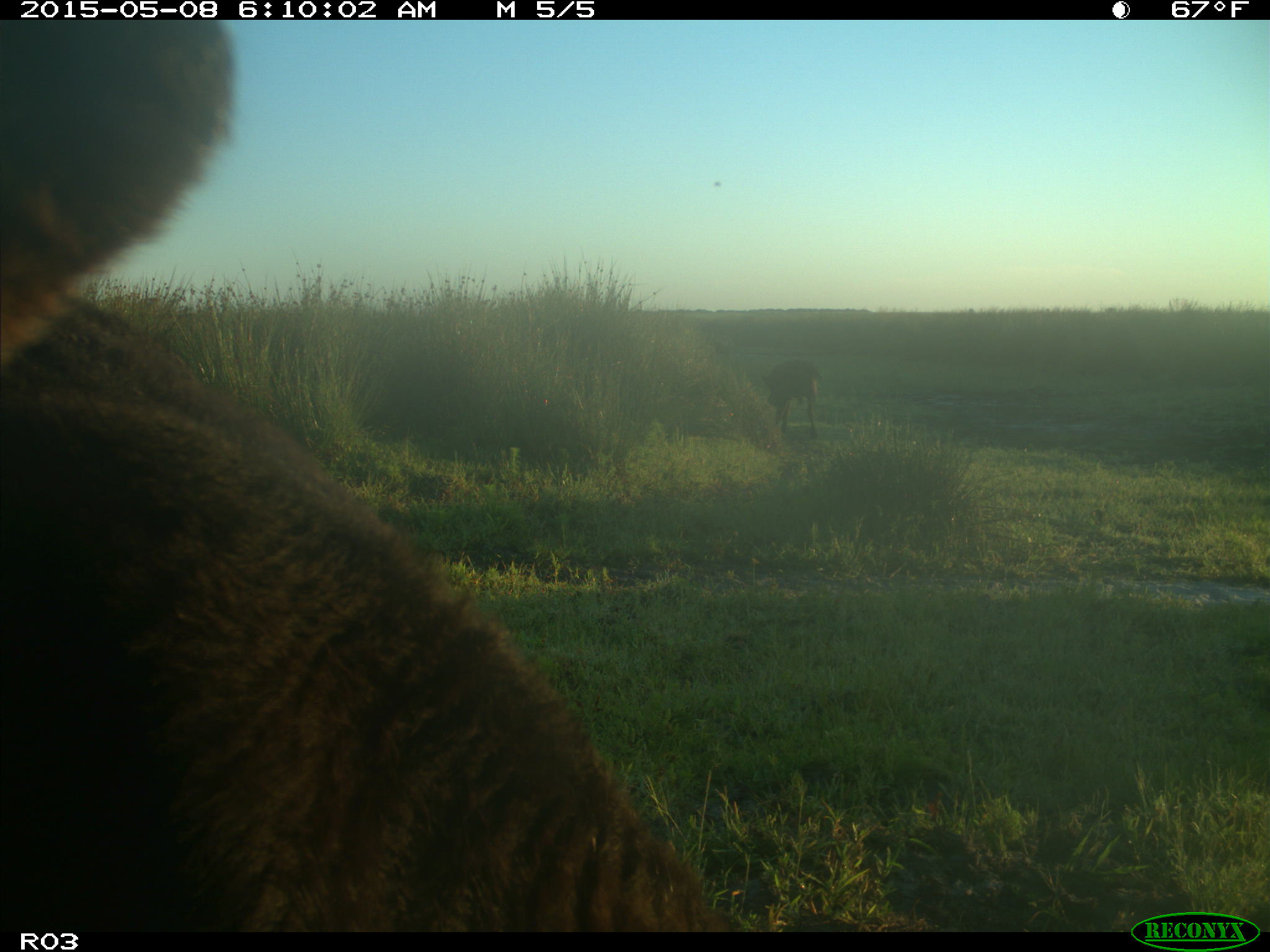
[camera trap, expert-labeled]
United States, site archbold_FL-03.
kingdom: Animalia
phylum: Chordata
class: Mammalia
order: Artiodactyla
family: Bovidae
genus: Bos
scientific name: Bos taurus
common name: domestic cow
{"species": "Bos taurus (domestic cow)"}